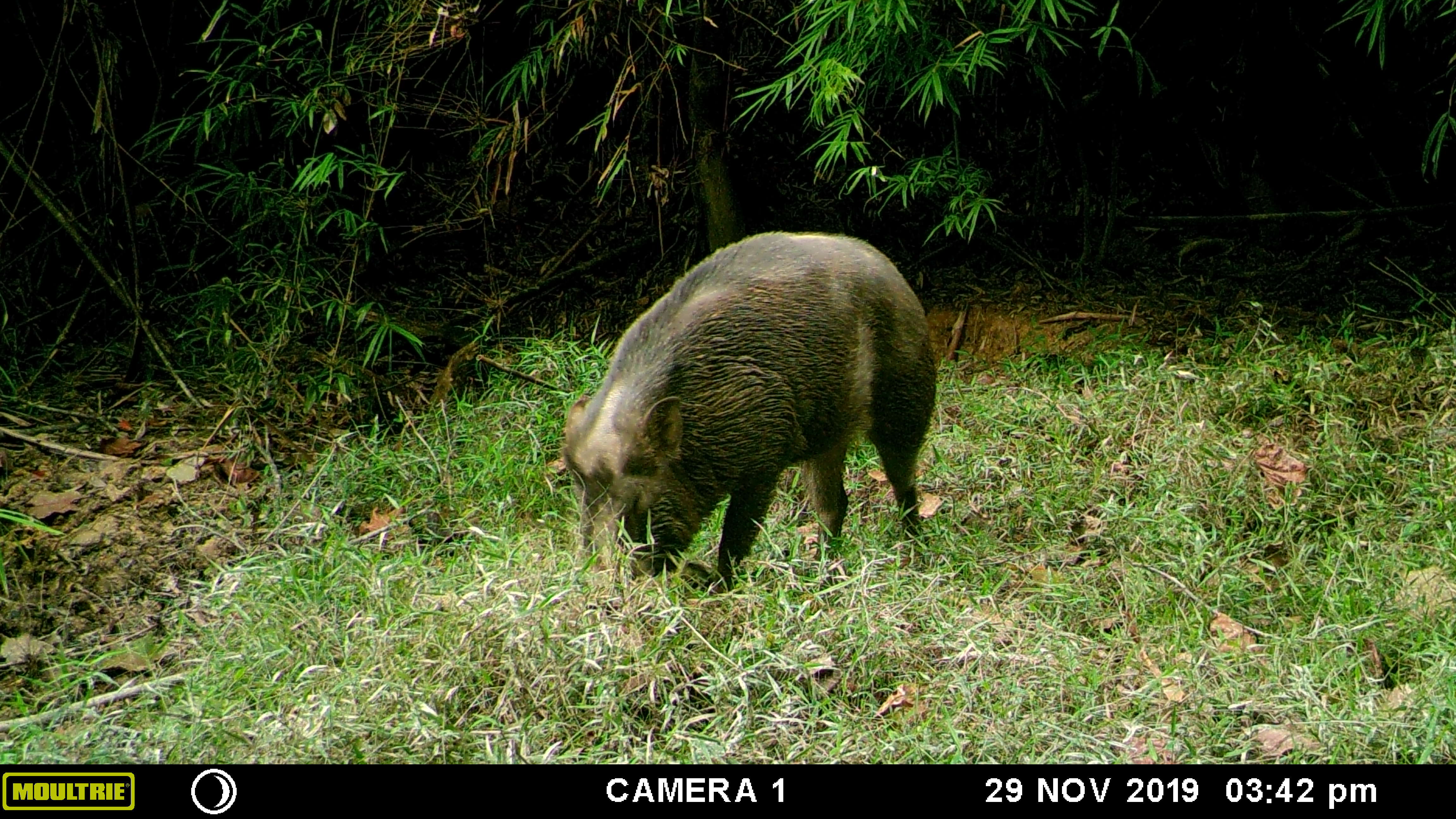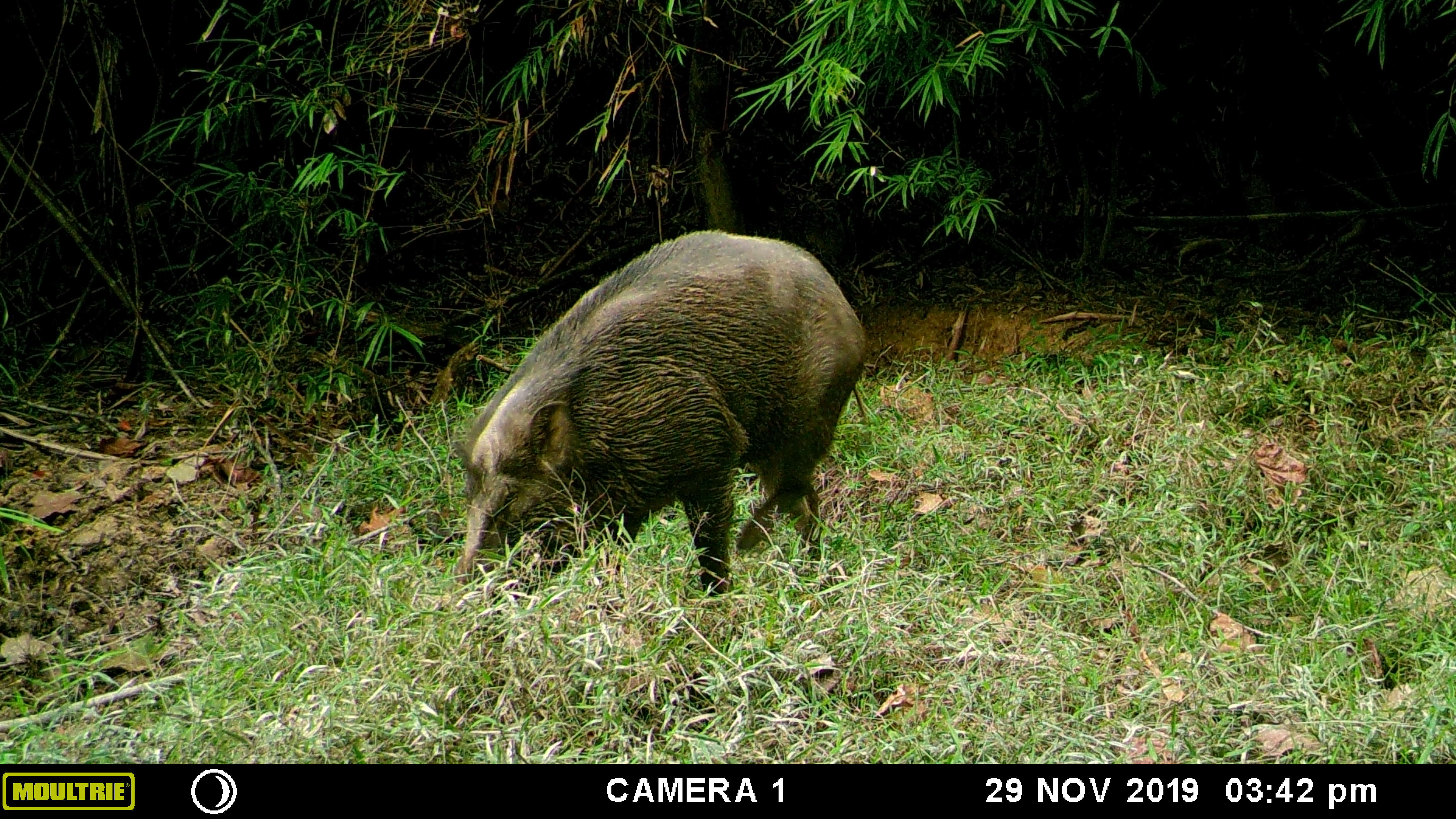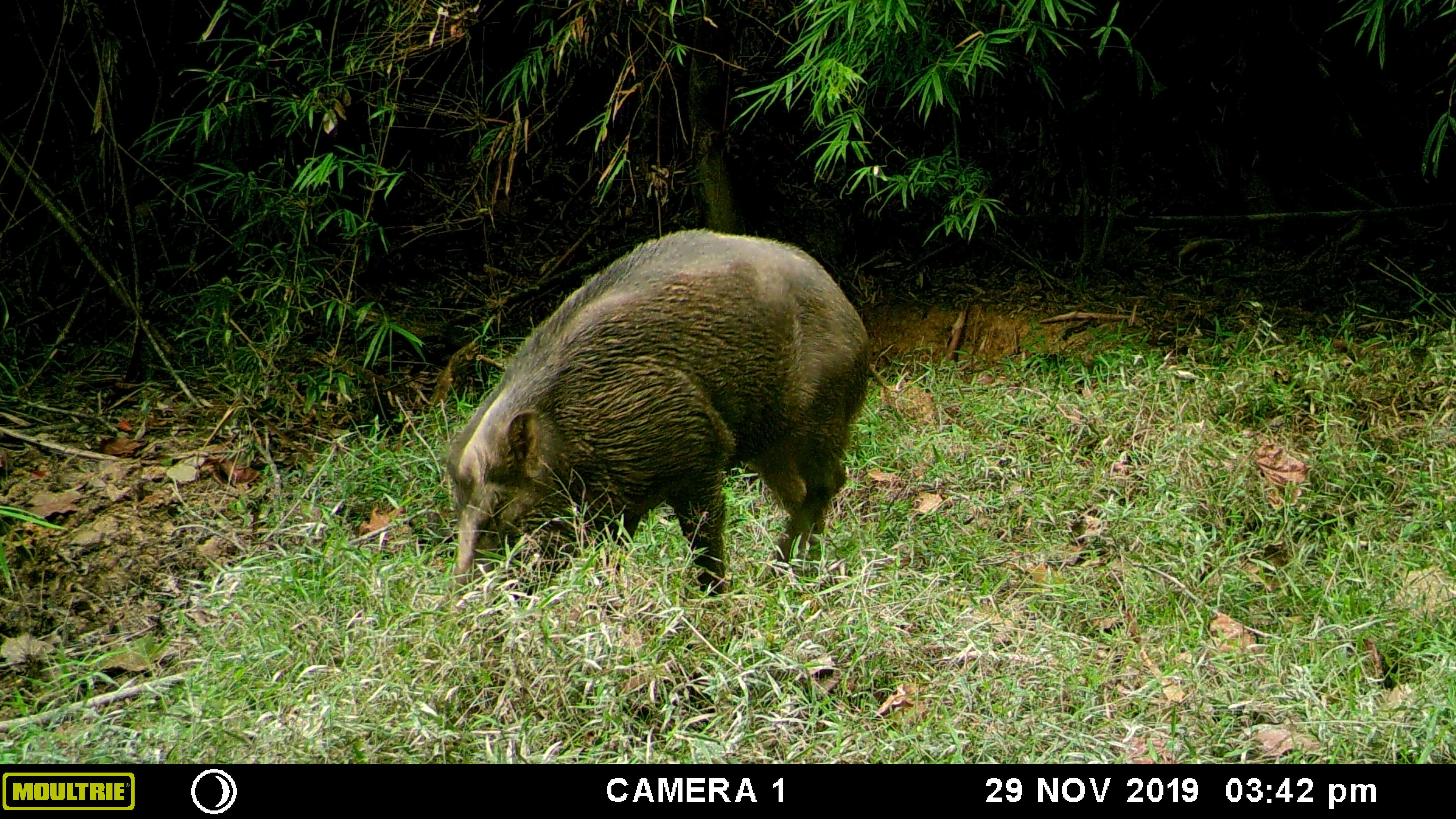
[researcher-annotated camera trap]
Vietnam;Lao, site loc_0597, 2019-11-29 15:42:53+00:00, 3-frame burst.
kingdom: Animalia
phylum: Chordata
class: Mammalia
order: Artiodactyla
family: Suidae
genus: Sus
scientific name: Sus scrofa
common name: eurasian wild pig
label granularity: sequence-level